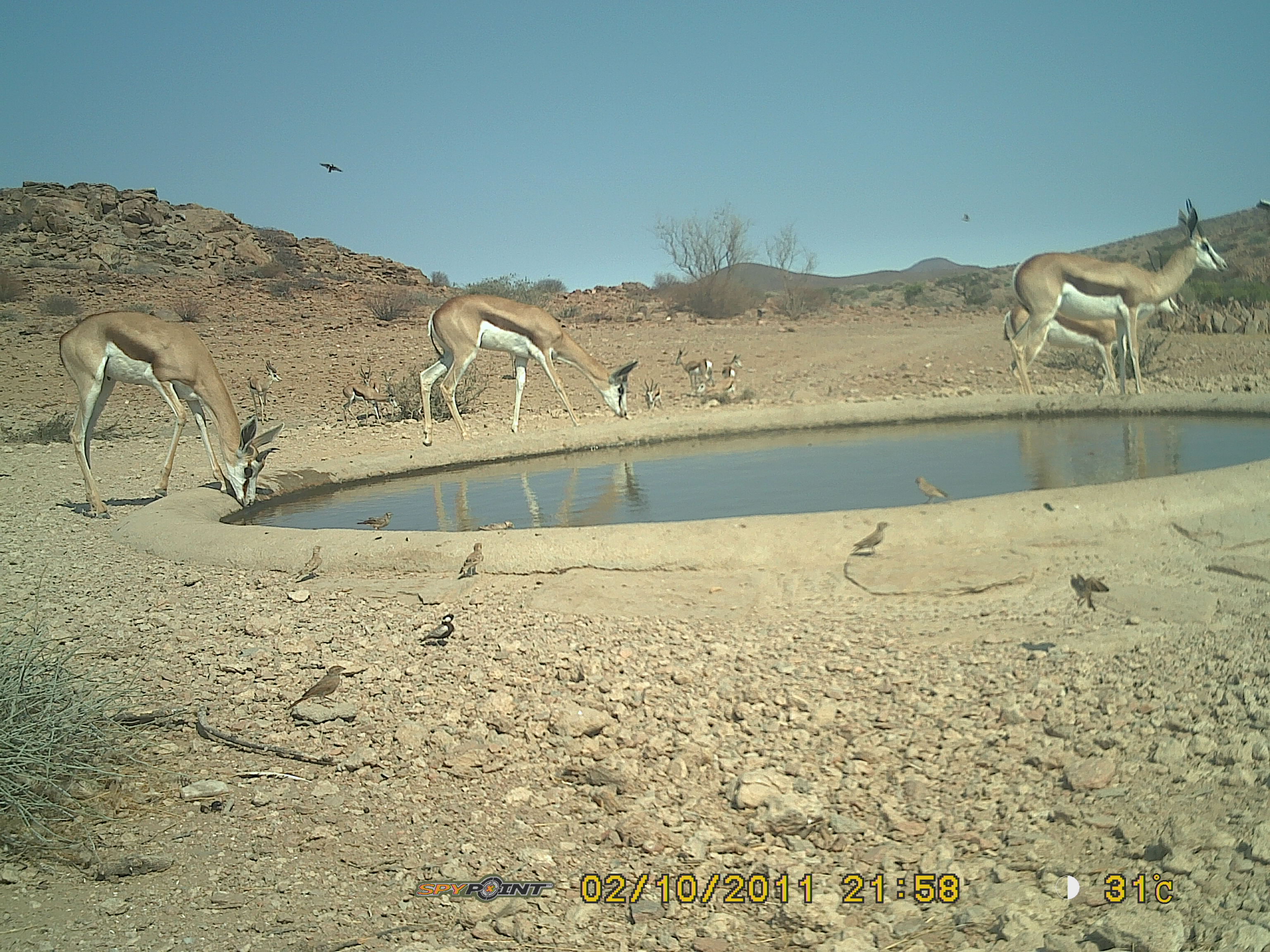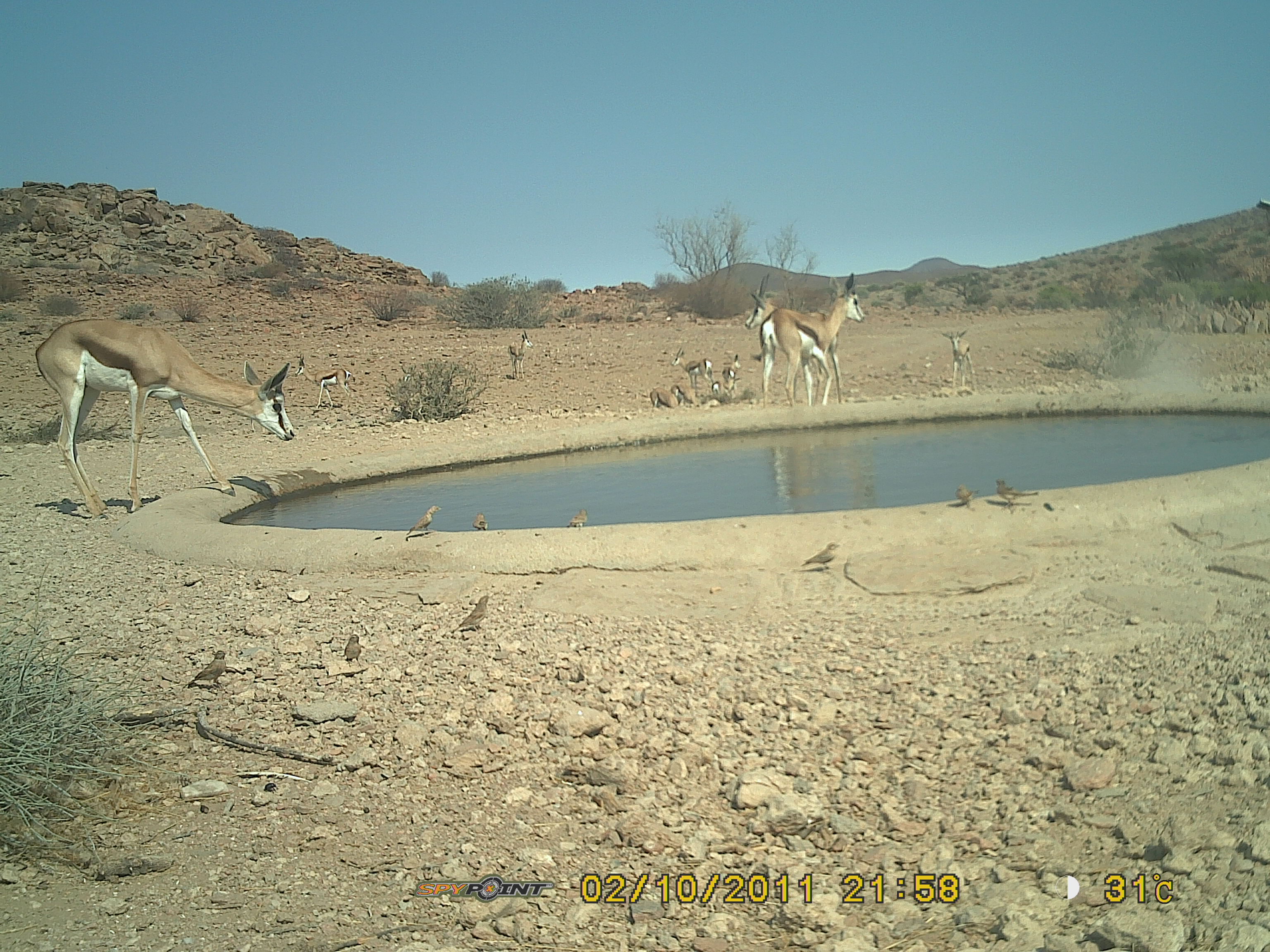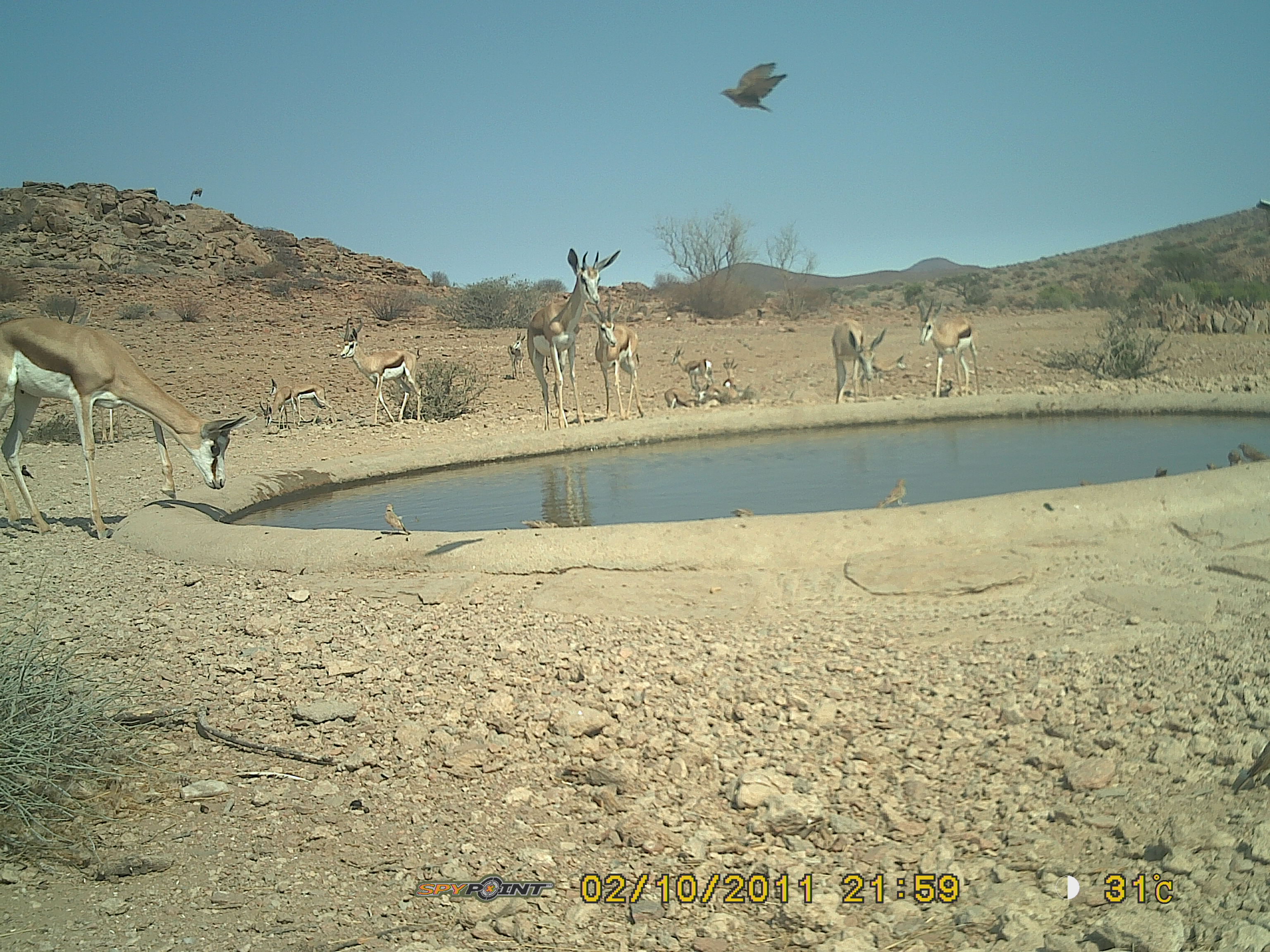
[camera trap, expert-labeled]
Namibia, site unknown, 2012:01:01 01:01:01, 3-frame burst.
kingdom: Animalia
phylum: Chordata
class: Mammalia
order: Artiodactyla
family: Bovidae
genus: Antidorcas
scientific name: Antidorcas marsupialis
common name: springbok